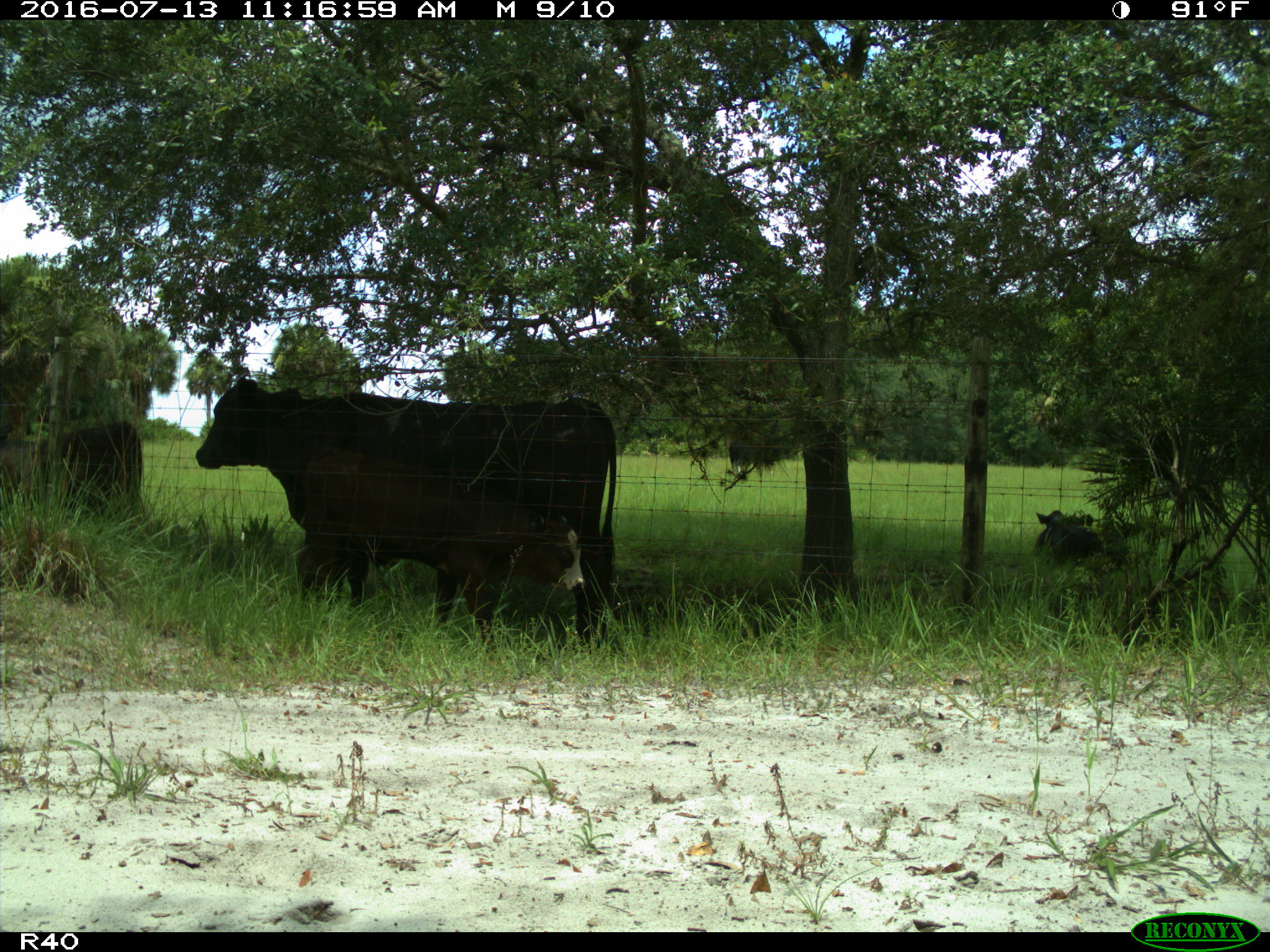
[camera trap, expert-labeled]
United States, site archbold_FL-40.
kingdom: Animalia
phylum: Chordata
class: Mammalia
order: Artiodactyla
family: Bovidae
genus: Bos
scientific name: Bos taurus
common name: domestic cow